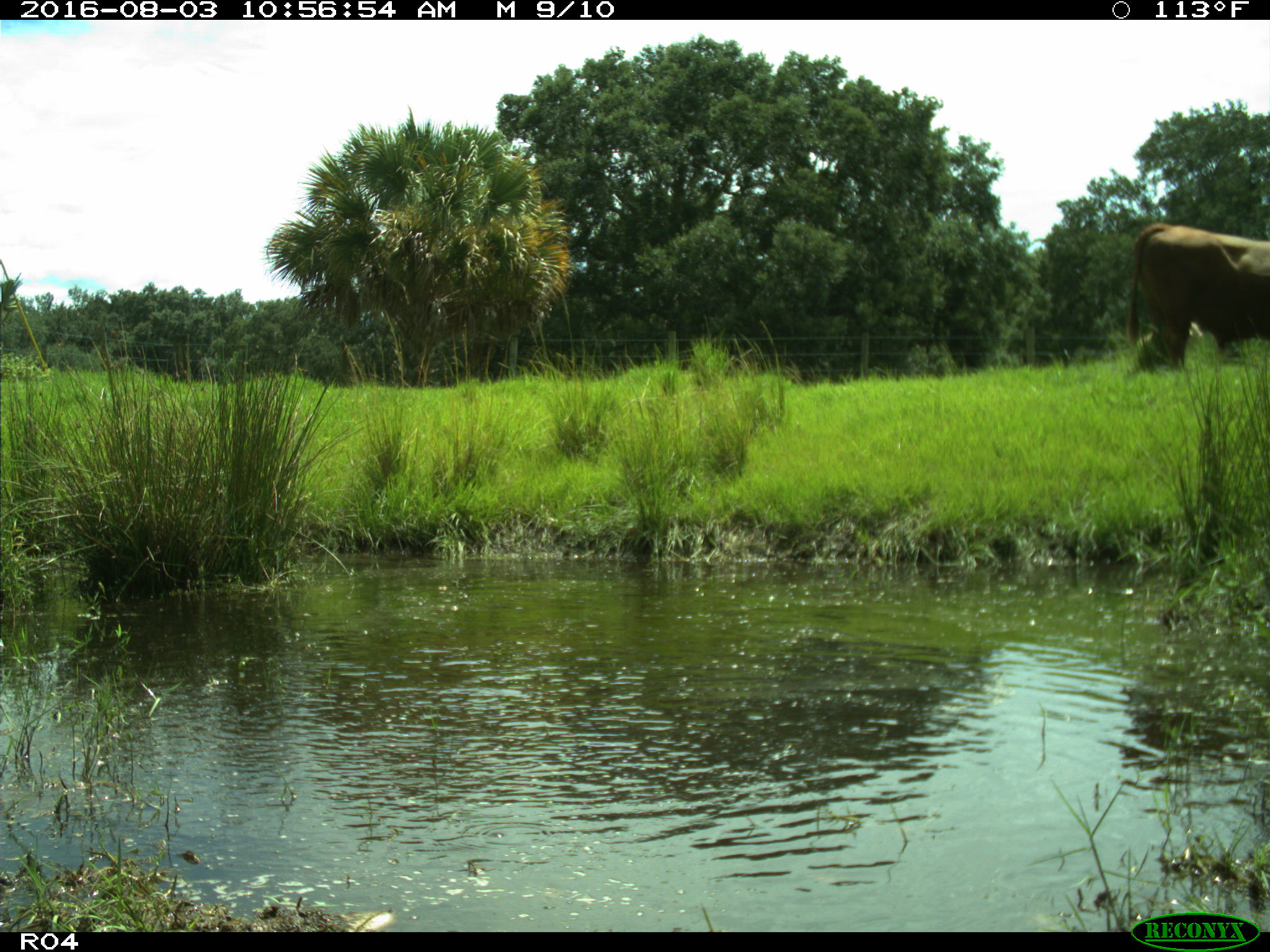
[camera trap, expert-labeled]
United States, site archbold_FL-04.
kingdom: Animalia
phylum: Chordata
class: Mammalia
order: Artiodactyla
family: Bovidae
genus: Bos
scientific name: Bos taurus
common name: domestic cow